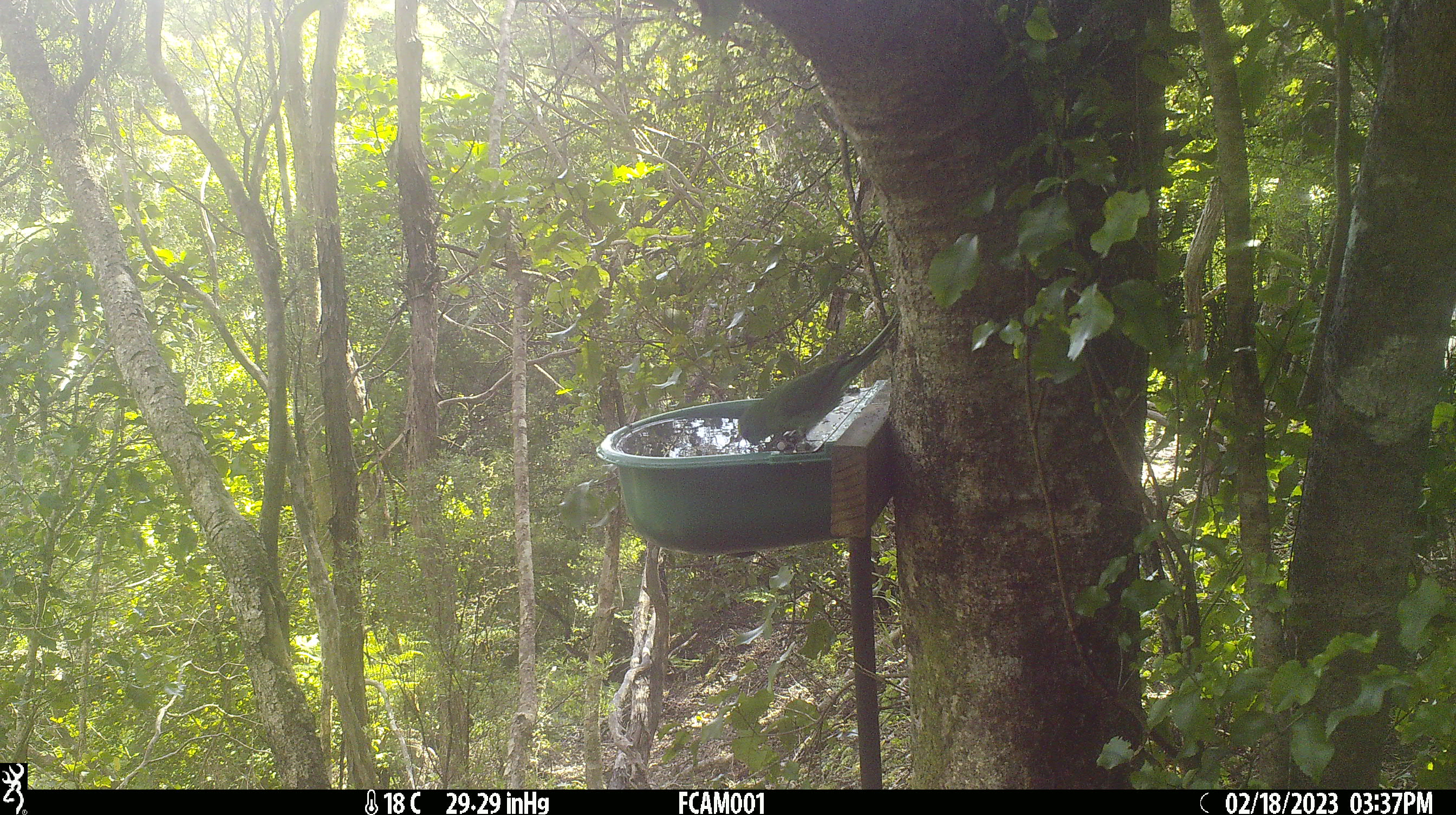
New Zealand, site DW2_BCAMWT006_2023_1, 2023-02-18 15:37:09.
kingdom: Animalia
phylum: Chordata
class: Aves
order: Psittaciformes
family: Psittaculidae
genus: Cyanoramphus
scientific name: Cyanoramphus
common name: parakeet